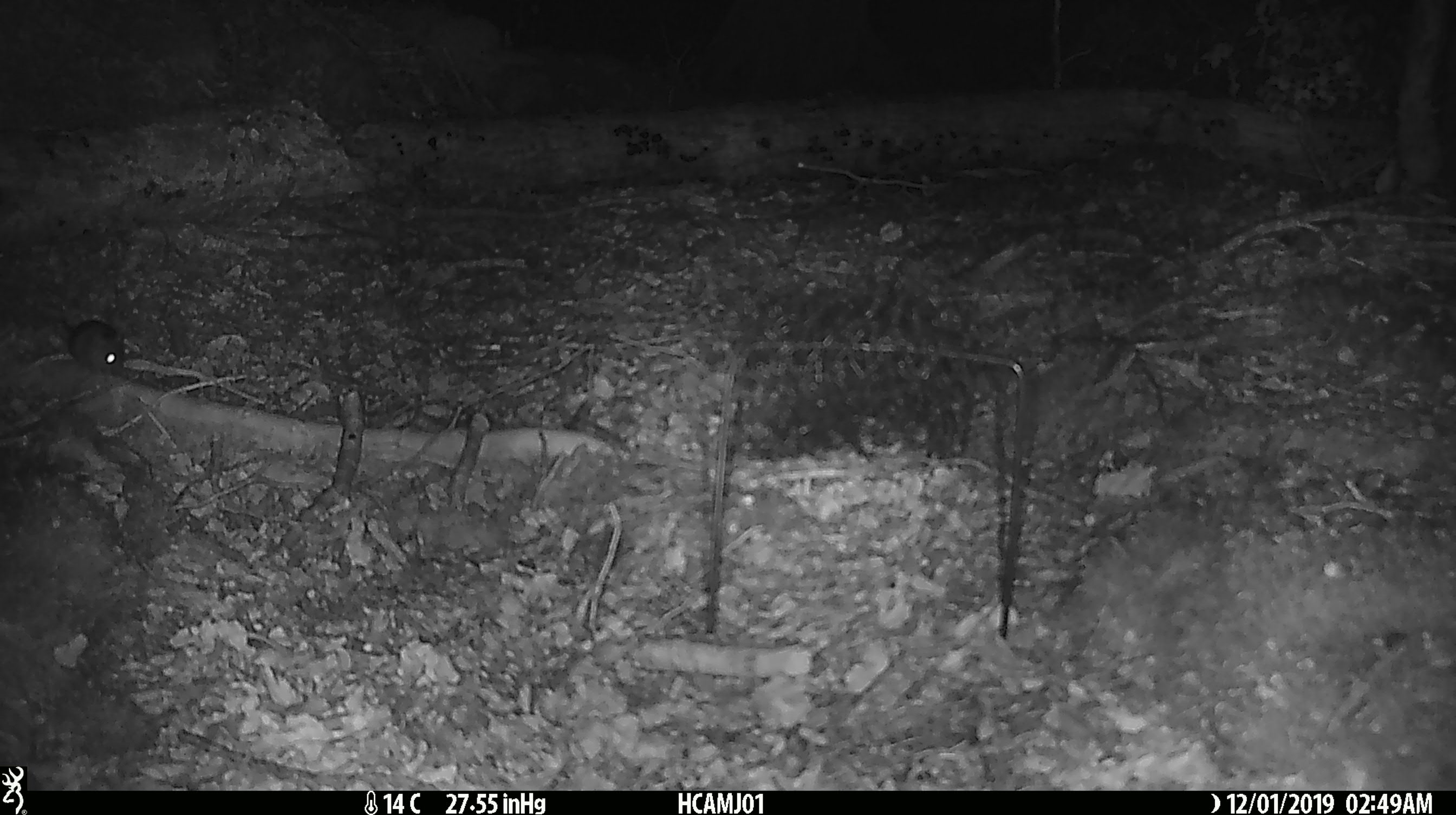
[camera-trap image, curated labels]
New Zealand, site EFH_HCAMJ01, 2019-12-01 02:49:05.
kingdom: Animalia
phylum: Chordata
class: Mammalia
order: Rodentia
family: Muridae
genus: Mus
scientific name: Mus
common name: mouse